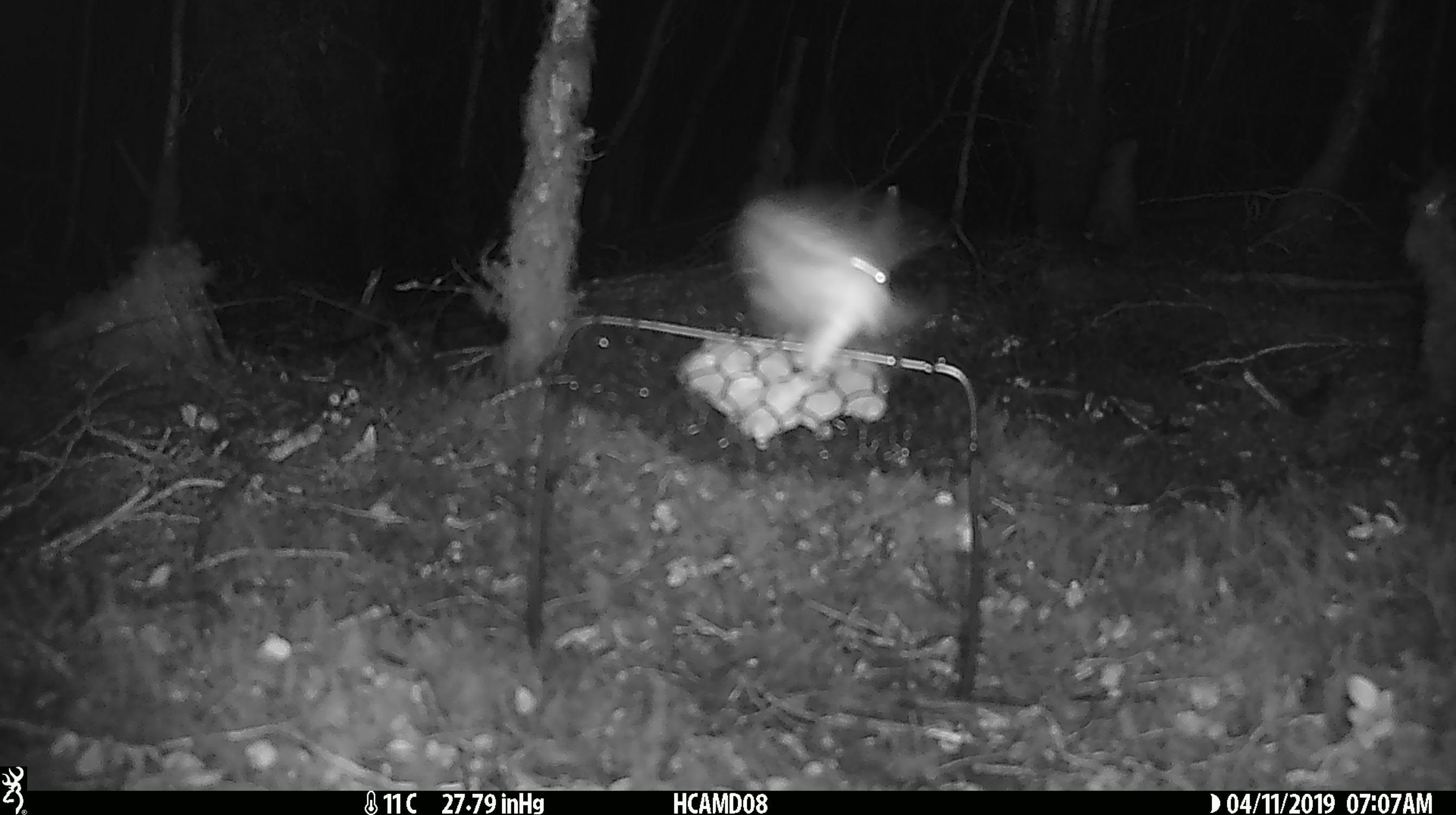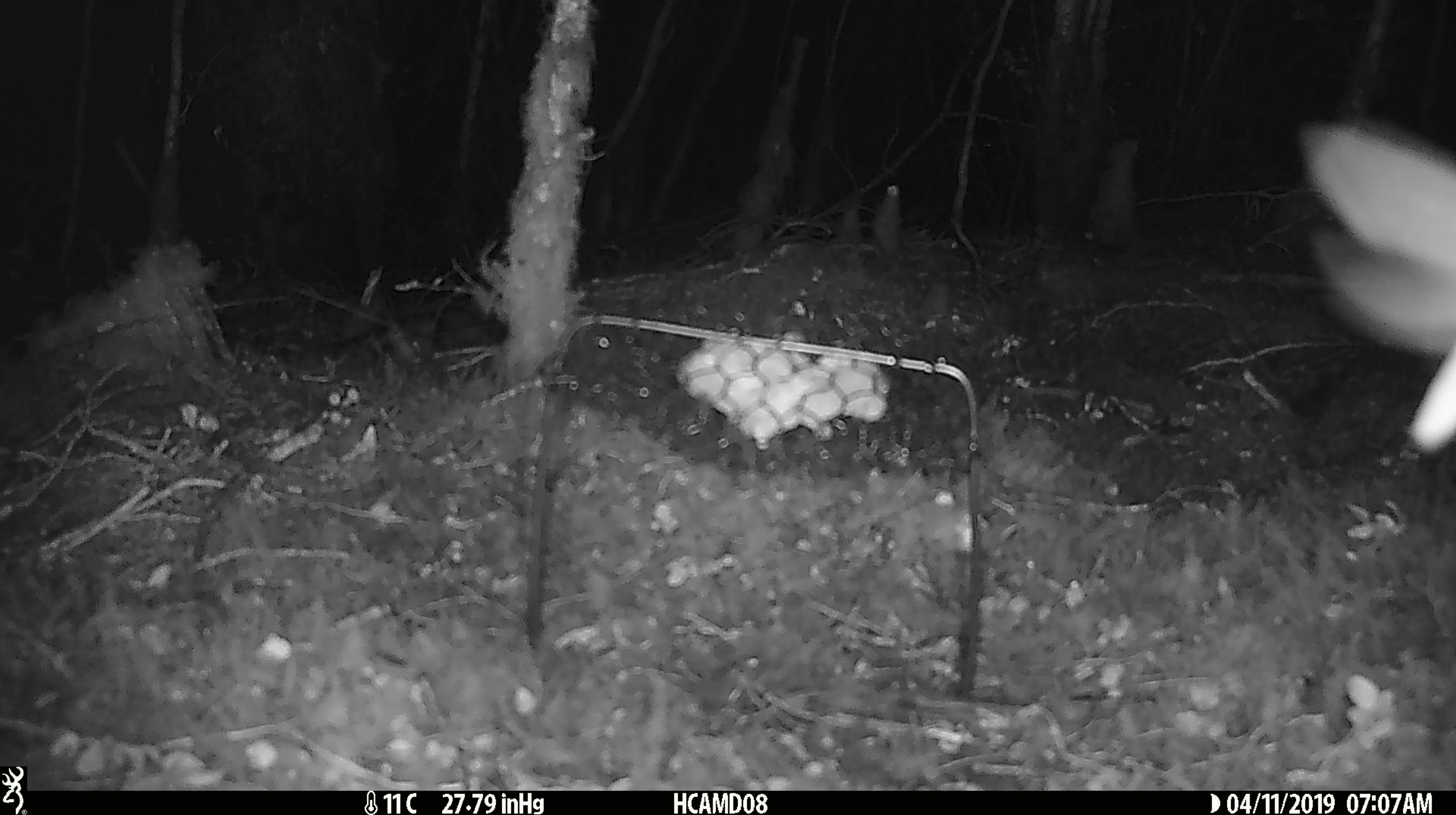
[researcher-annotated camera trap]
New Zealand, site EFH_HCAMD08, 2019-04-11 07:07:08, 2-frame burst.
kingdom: Animalia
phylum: Arthropoda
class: Insecta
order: Lepidoptera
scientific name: Lepidoptera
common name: moth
Moth (Lepidoptera).